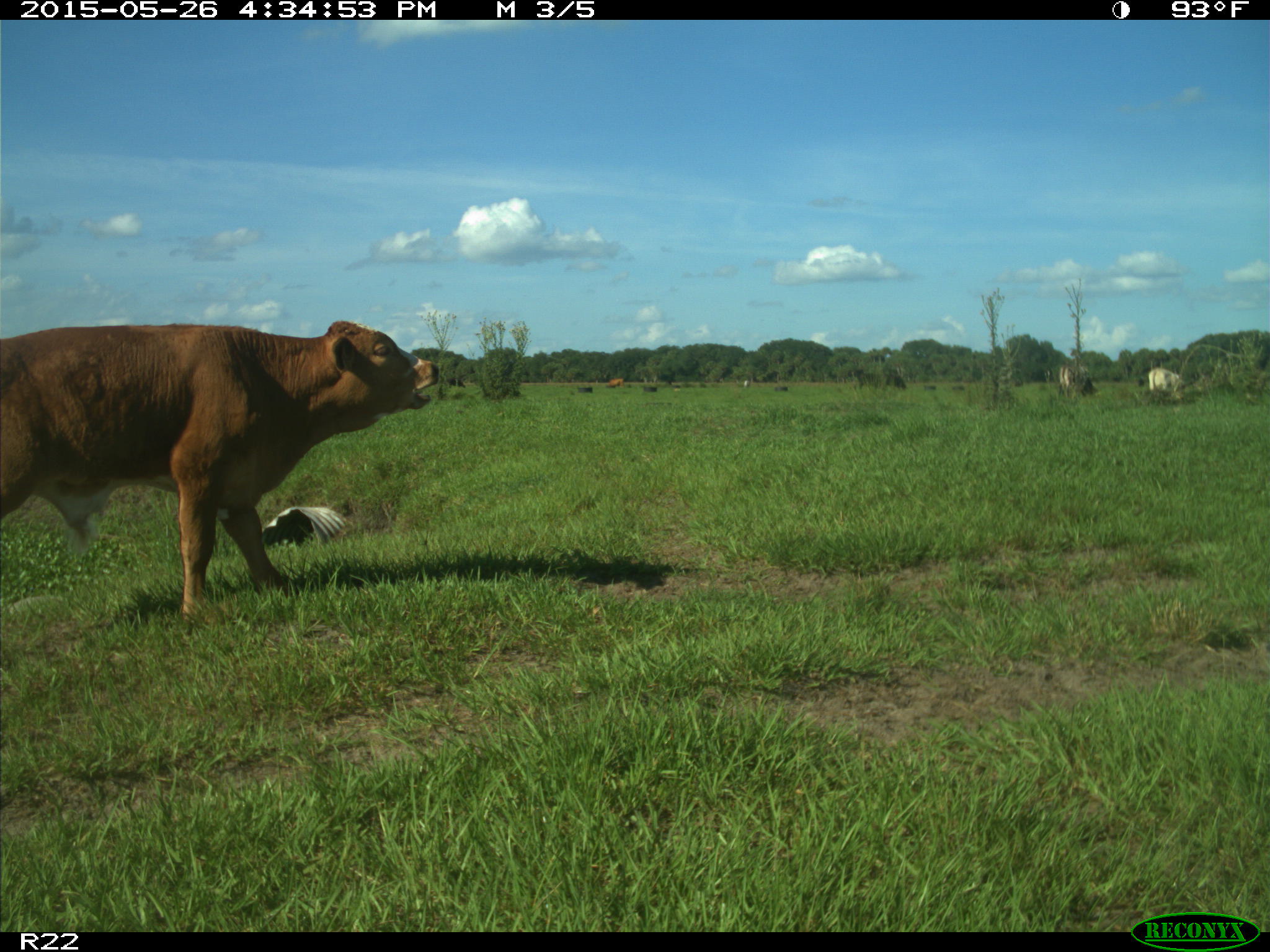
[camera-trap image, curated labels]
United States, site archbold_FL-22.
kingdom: Animalia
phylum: Chordata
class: Mammalia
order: Artiodactyla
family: Bovidae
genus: Bos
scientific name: Bos taurus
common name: domestic cow